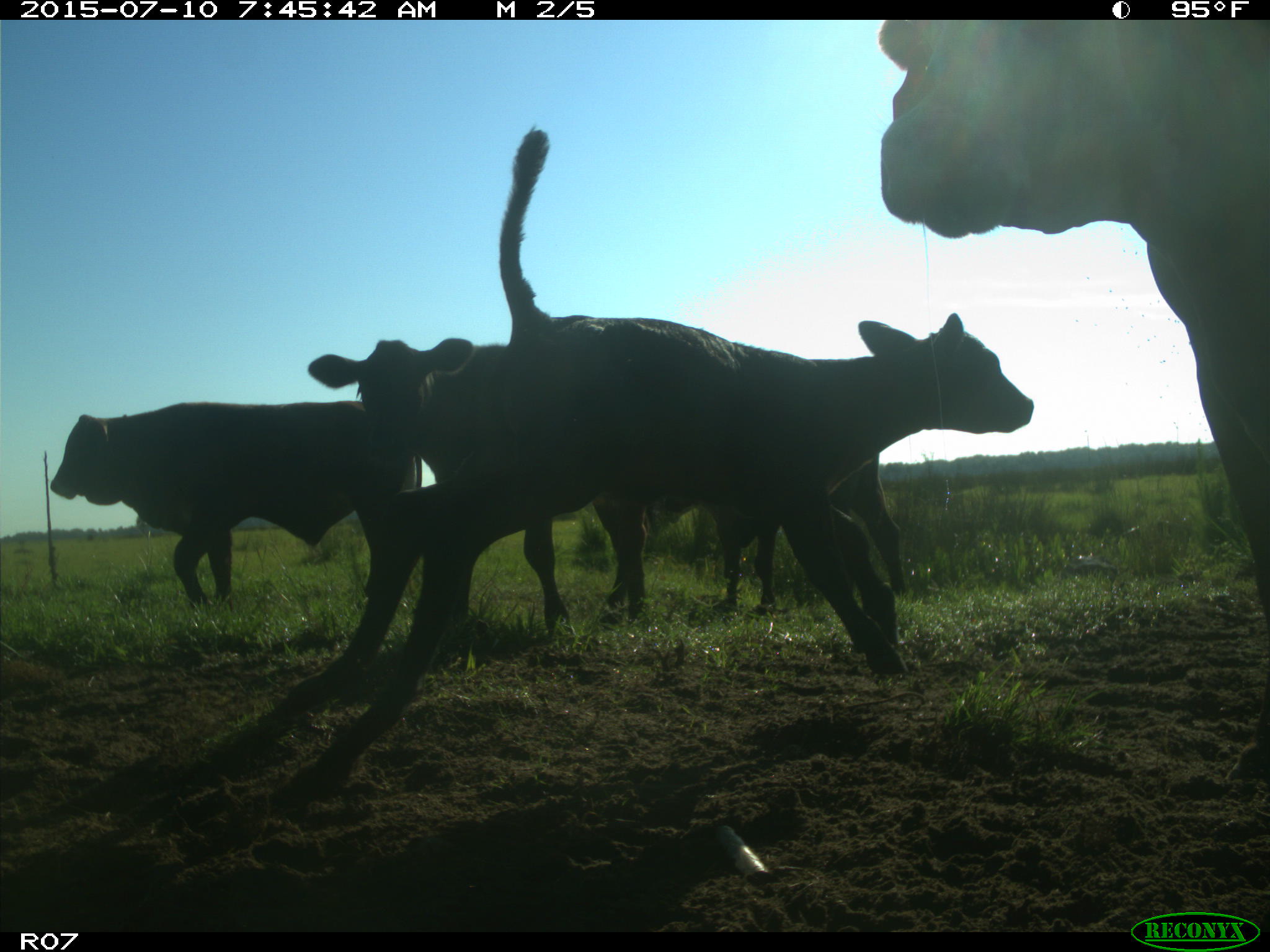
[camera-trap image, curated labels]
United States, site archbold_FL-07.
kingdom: Animalia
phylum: Chordata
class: Mammalia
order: Artiodactyla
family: Bovidae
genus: Bos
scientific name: Bos taurus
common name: domestic cow